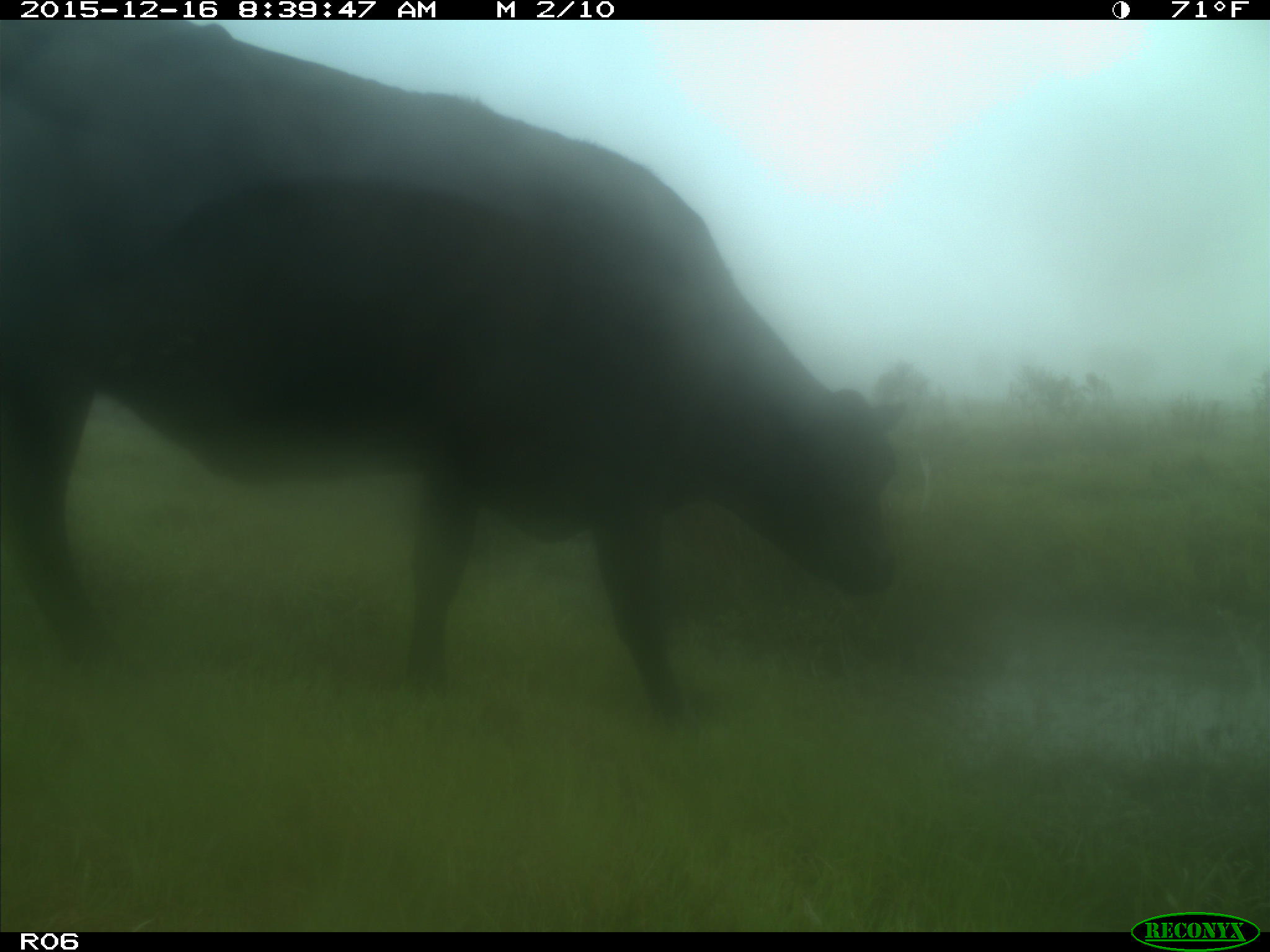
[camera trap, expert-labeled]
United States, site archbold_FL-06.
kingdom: Animalia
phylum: Chordata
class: Mammalia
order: Artiodactyla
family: Bovidae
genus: Bos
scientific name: Bos taurus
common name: domestic cow